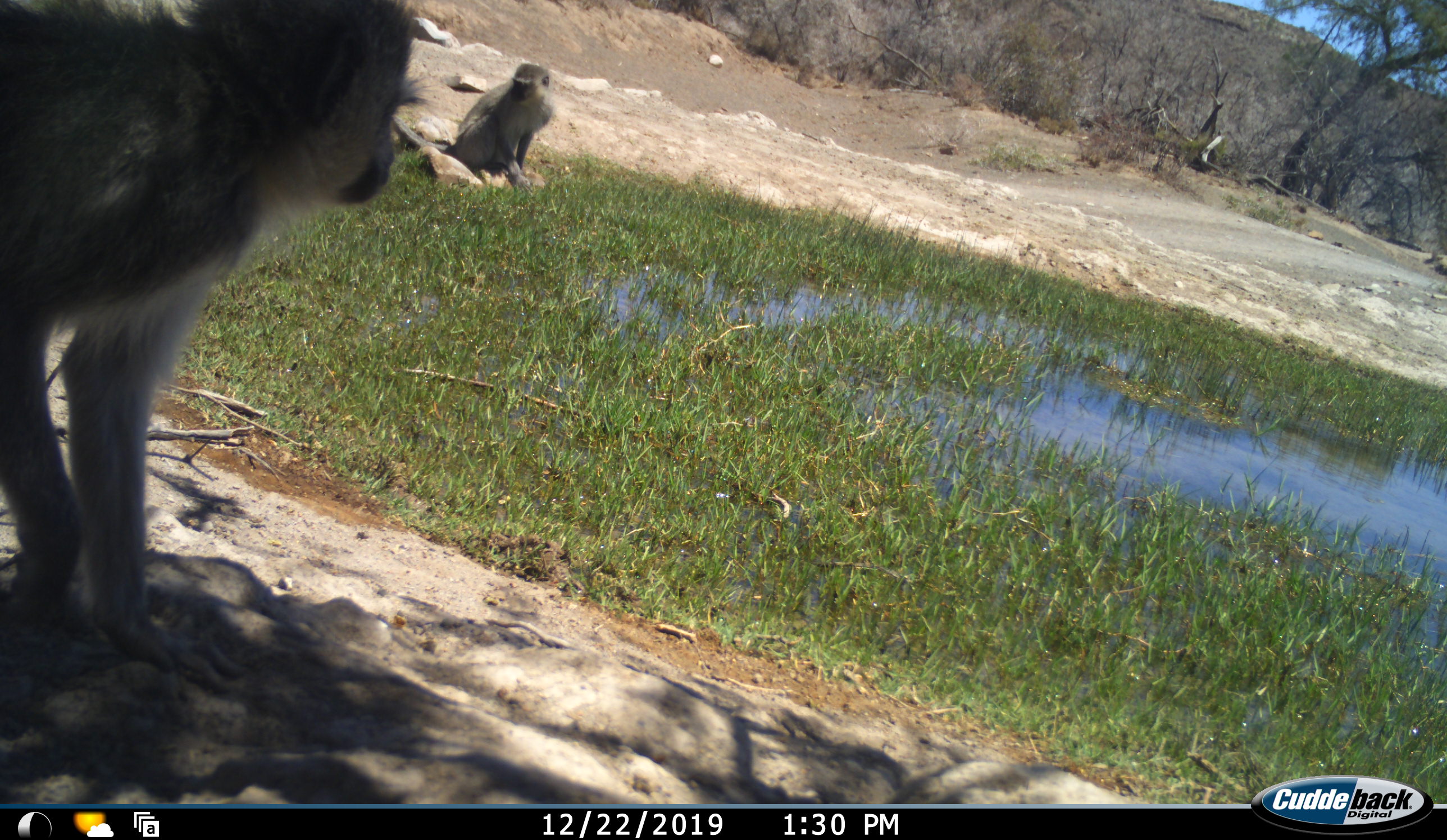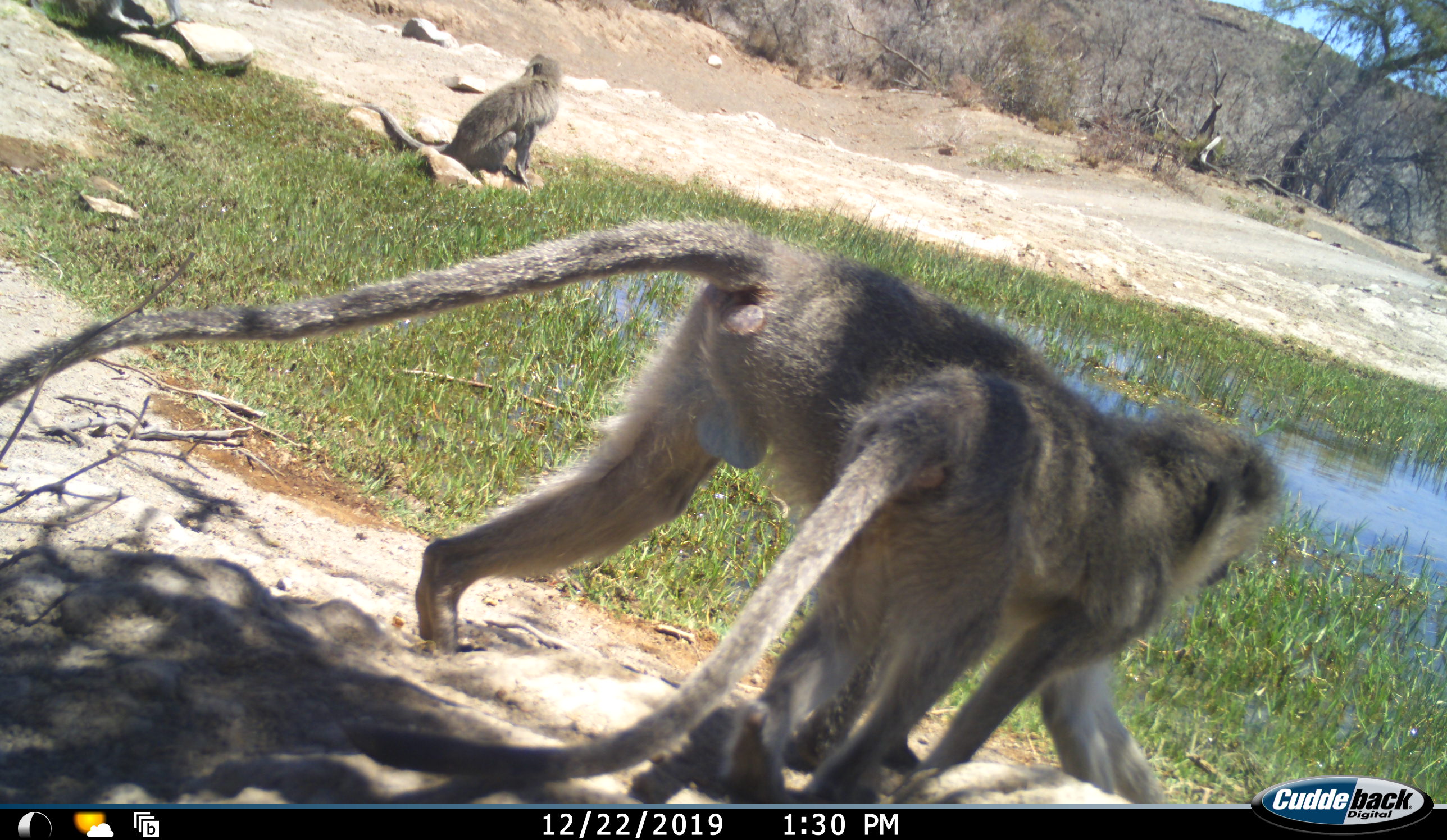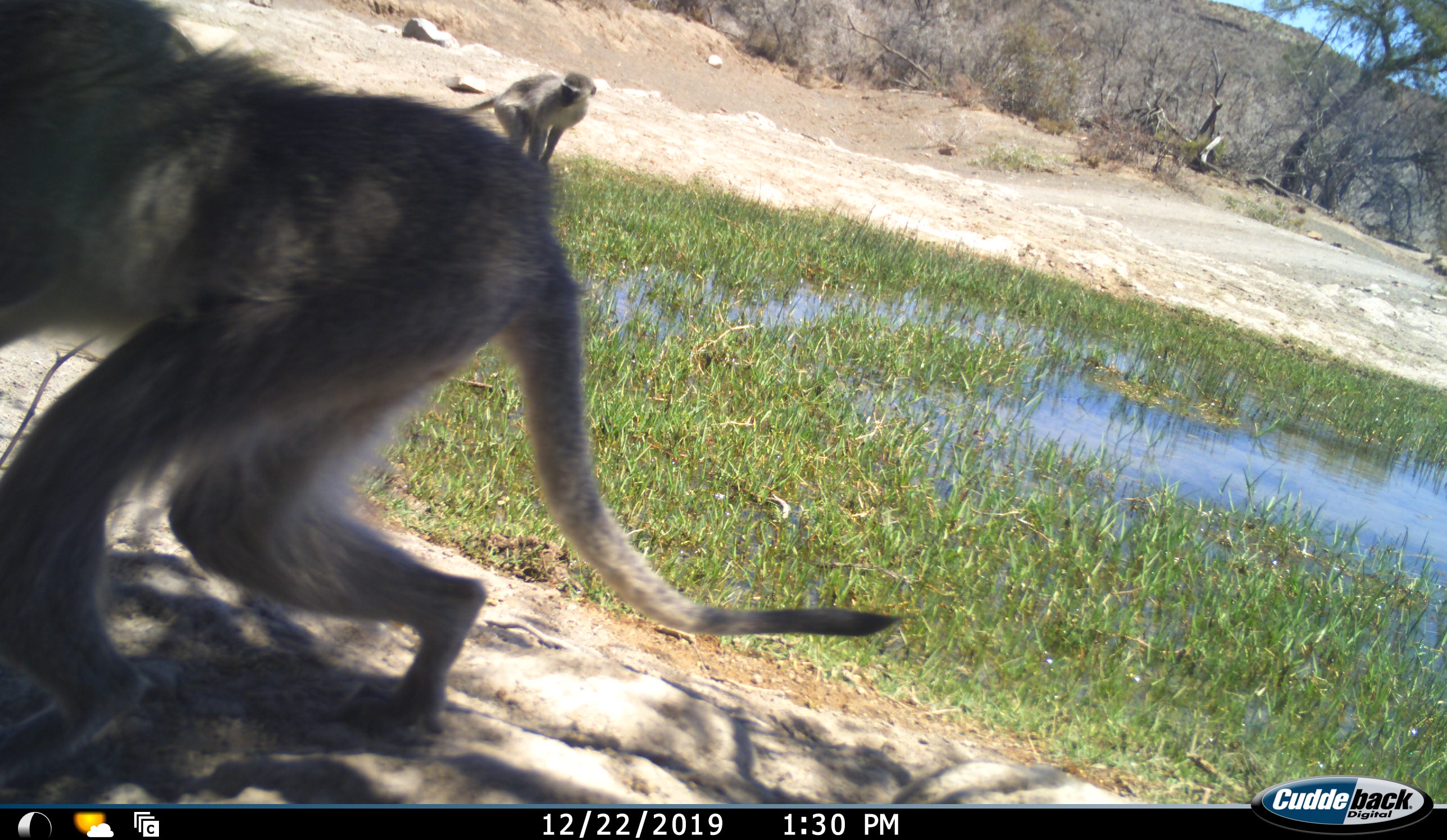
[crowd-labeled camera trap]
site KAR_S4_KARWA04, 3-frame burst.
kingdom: Animalia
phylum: Chordata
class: Mammalia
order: Primates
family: Cercopithecidae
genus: Chlorocebus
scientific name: Chlorocebus pygerythrus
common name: vervet monkey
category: monkeyvervet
Monkeyvervet (vervet monkey) (Chlorocebus pygerythrus), count 2. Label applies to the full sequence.